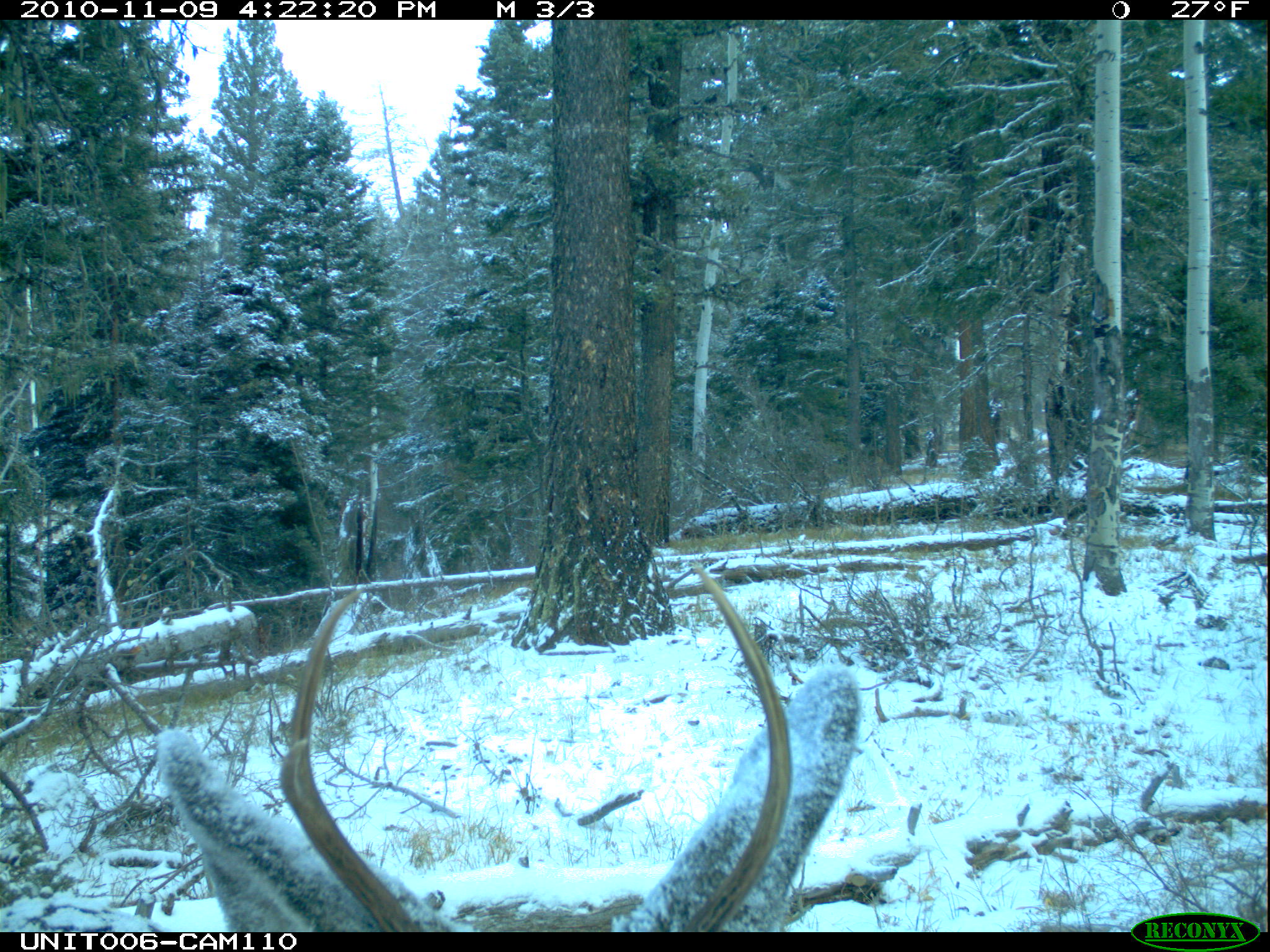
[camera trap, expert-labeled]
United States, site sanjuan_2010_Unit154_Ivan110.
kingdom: Animalia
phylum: Chordata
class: Mammalia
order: Artiodactyla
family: Cervidae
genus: Odocoileus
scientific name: Odocoileus hemionus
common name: mule deer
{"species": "Odocoileus hemionus (mule deer)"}